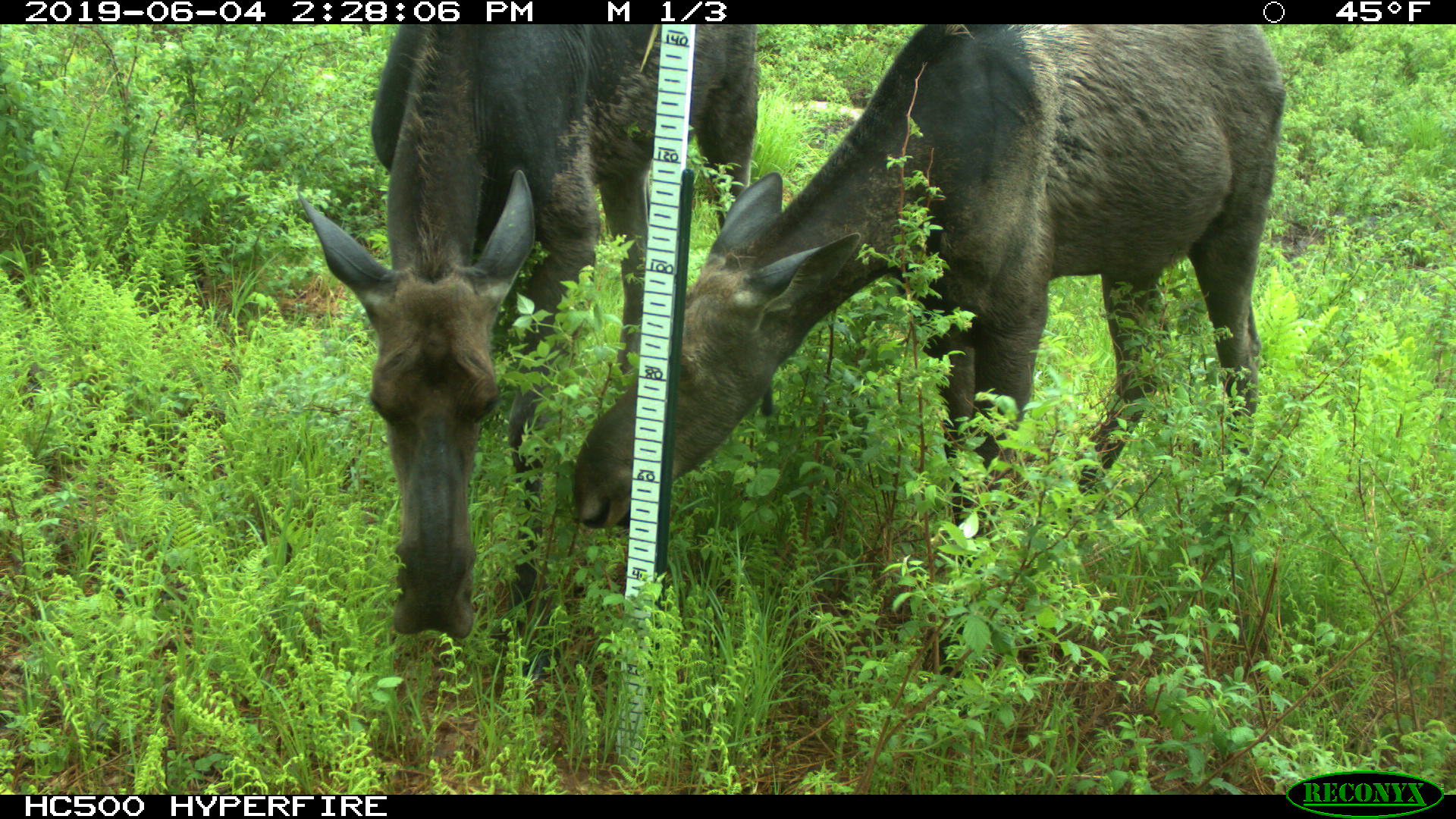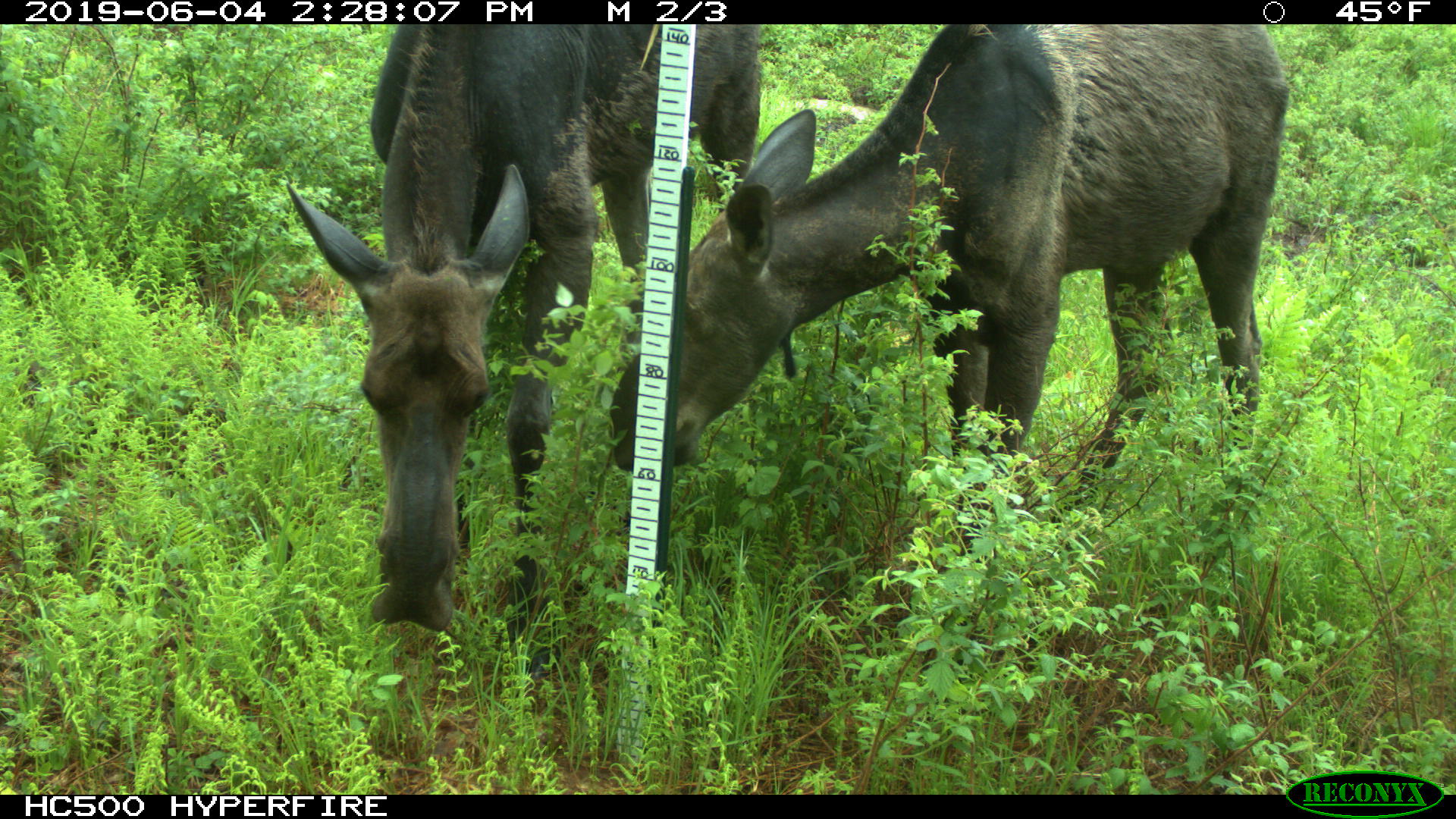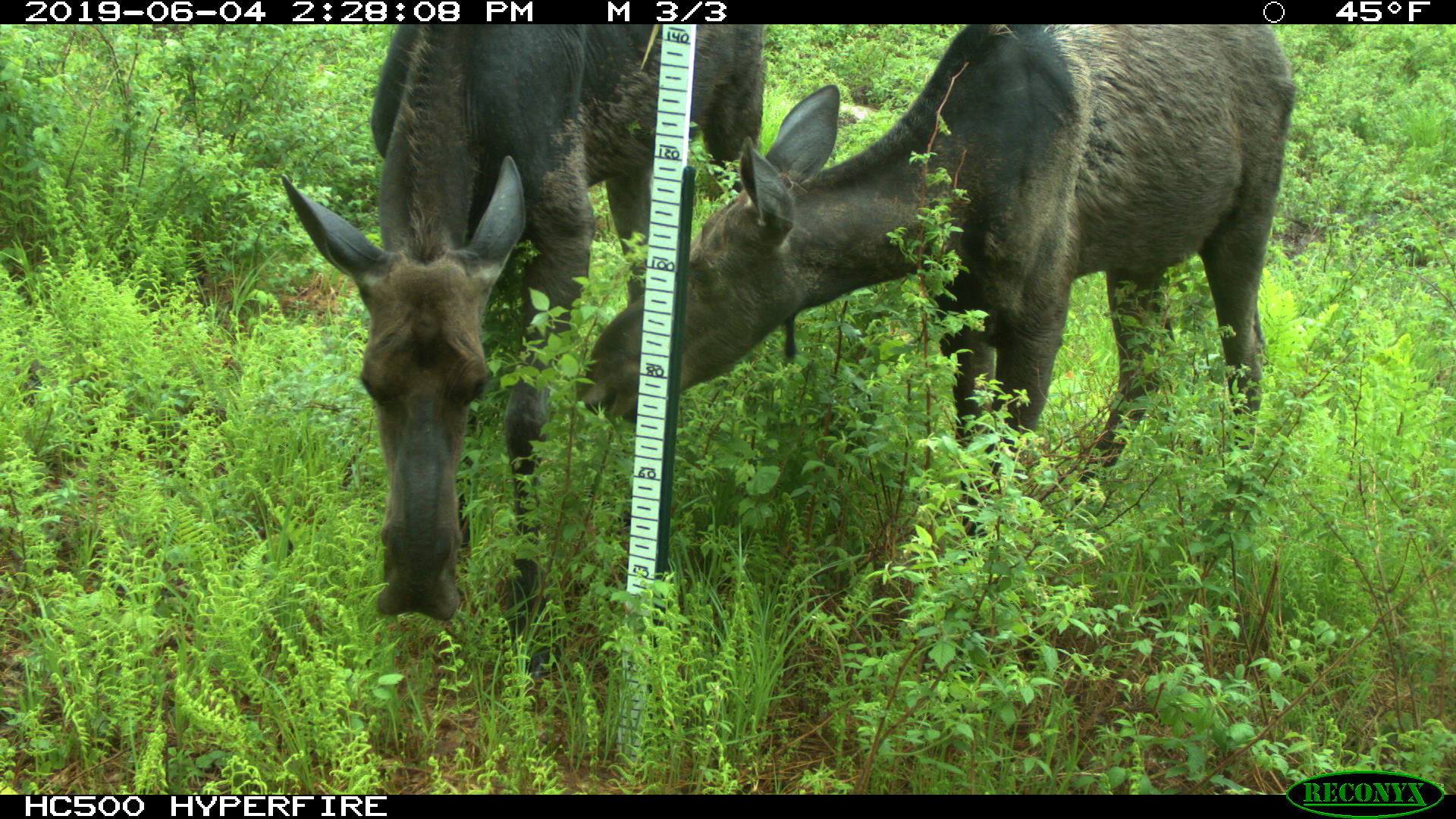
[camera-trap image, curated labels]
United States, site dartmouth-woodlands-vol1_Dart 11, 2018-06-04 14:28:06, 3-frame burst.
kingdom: Animalia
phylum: Chordata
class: Mammalia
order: Artiodactyla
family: Cervidae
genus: Alces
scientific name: Alces alces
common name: moose